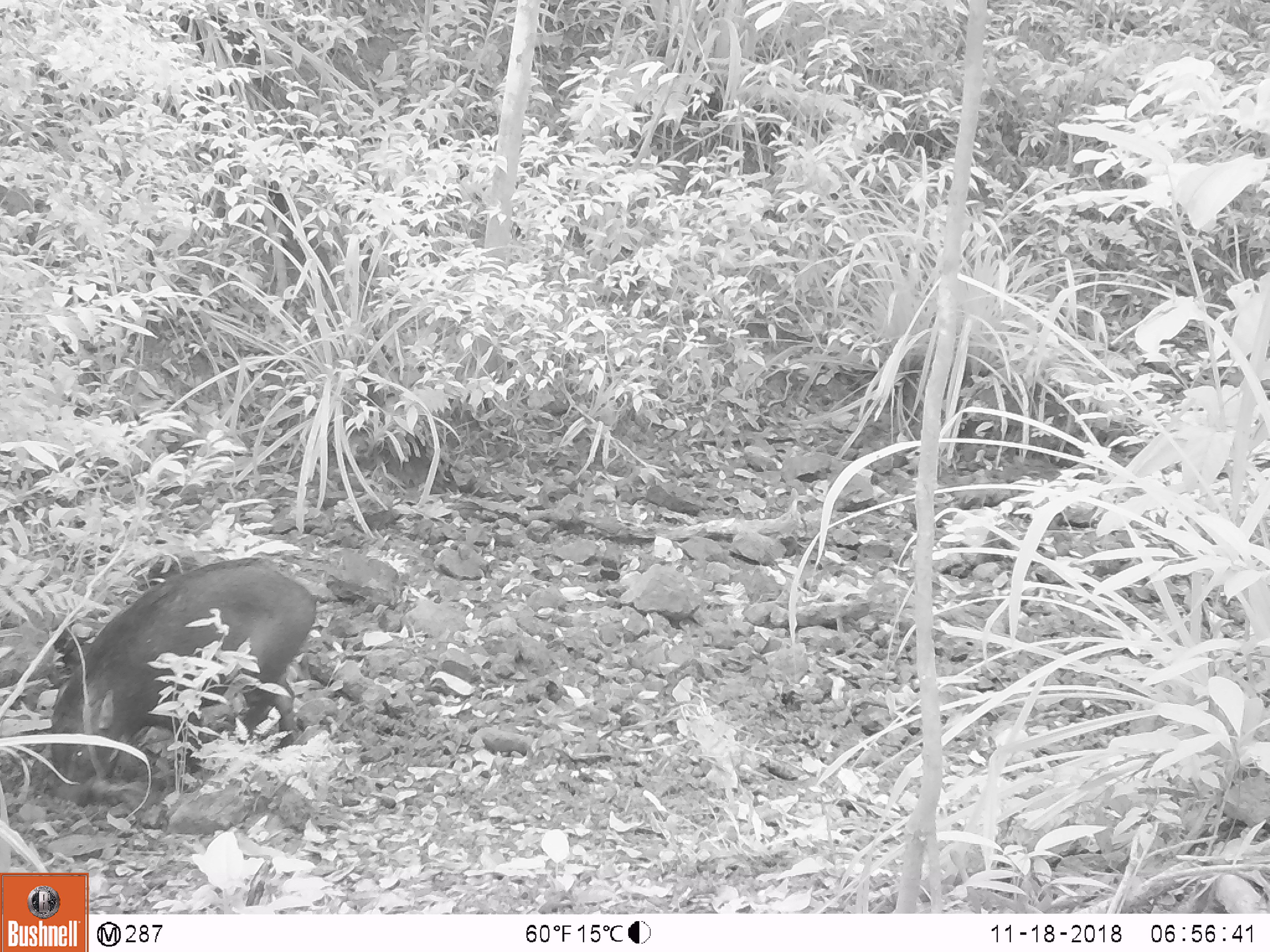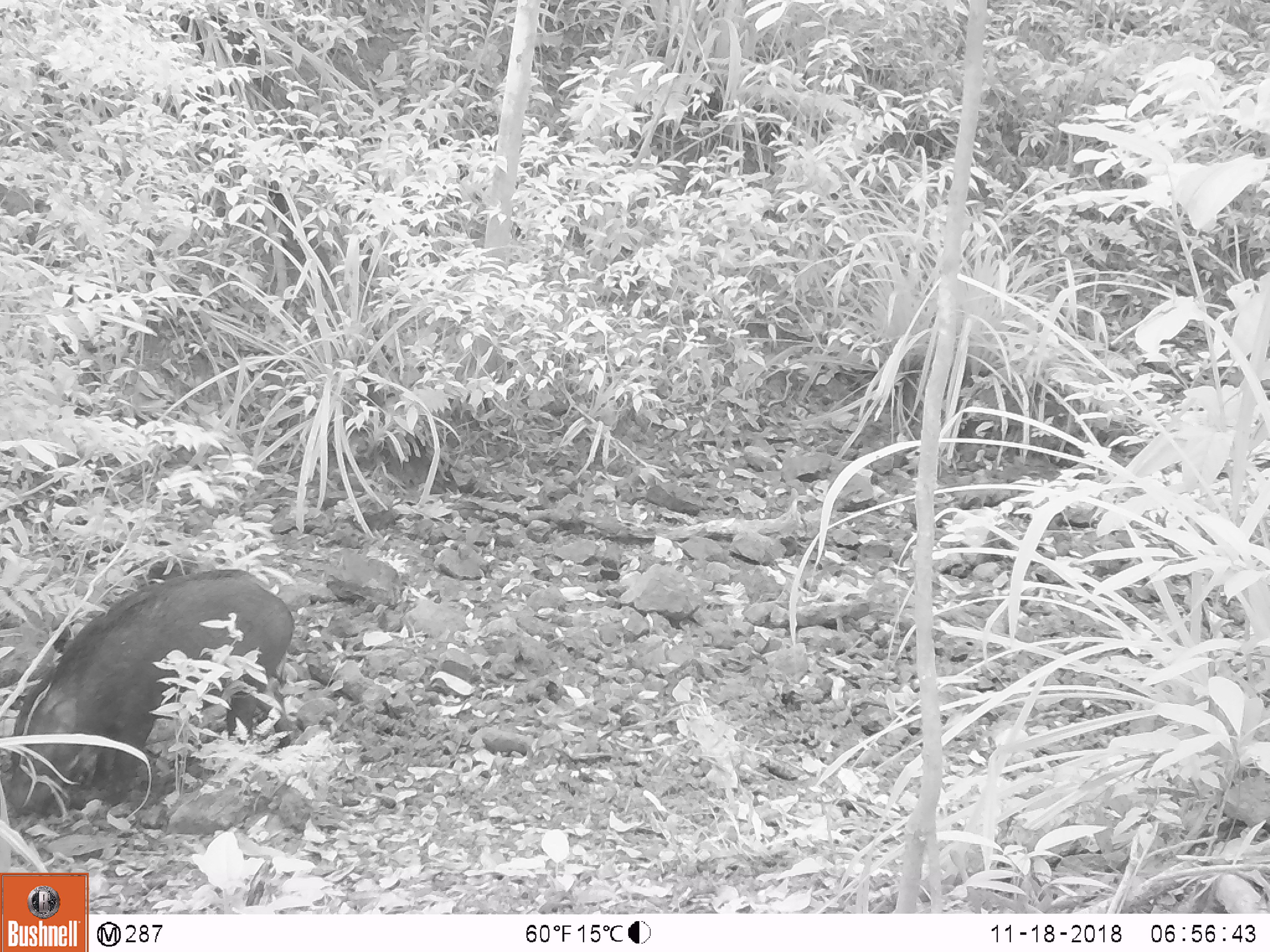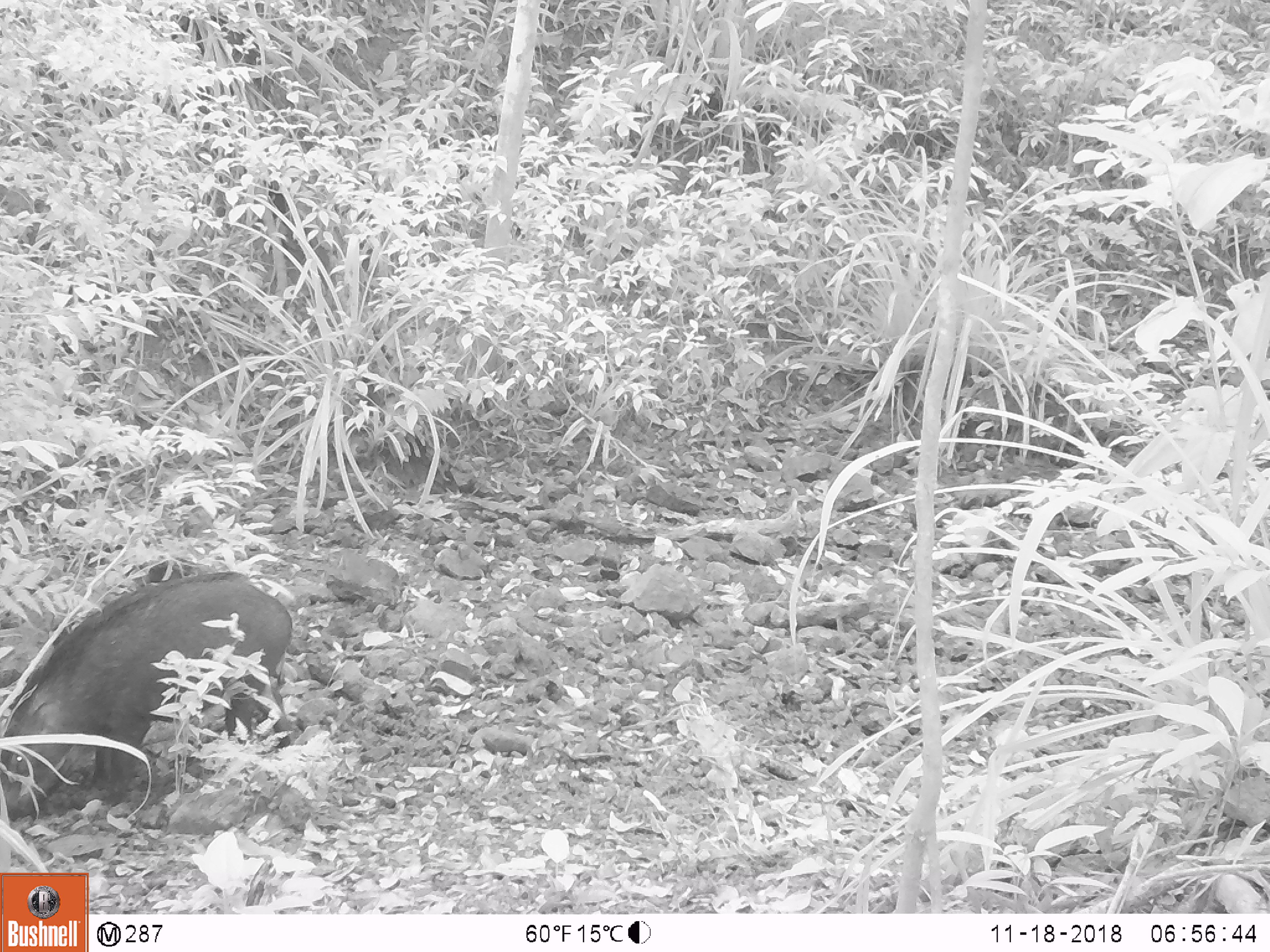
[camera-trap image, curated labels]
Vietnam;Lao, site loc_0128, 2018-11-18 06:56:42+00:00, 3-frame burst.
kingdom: Animalia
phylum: Chordata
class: Mammalia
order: Artiodactyla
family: Suidae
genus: Sus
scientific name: Sus scrofa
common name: eurasian wild pig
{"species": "eurasian wild pig (Sus scrofa)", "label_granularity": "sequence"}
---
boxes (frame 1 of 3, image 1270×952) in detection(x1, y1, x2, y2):
eurasian wild pig: detection(49, 558, 316, 806)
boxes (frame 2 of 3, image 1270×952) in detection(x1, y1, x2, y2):
eurasian wild pig: detection(7, 569, 294, 817)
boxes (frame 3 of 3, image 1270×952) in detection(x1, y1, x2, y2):
eurasian wild pig: detection(0, 571, 293, 820)